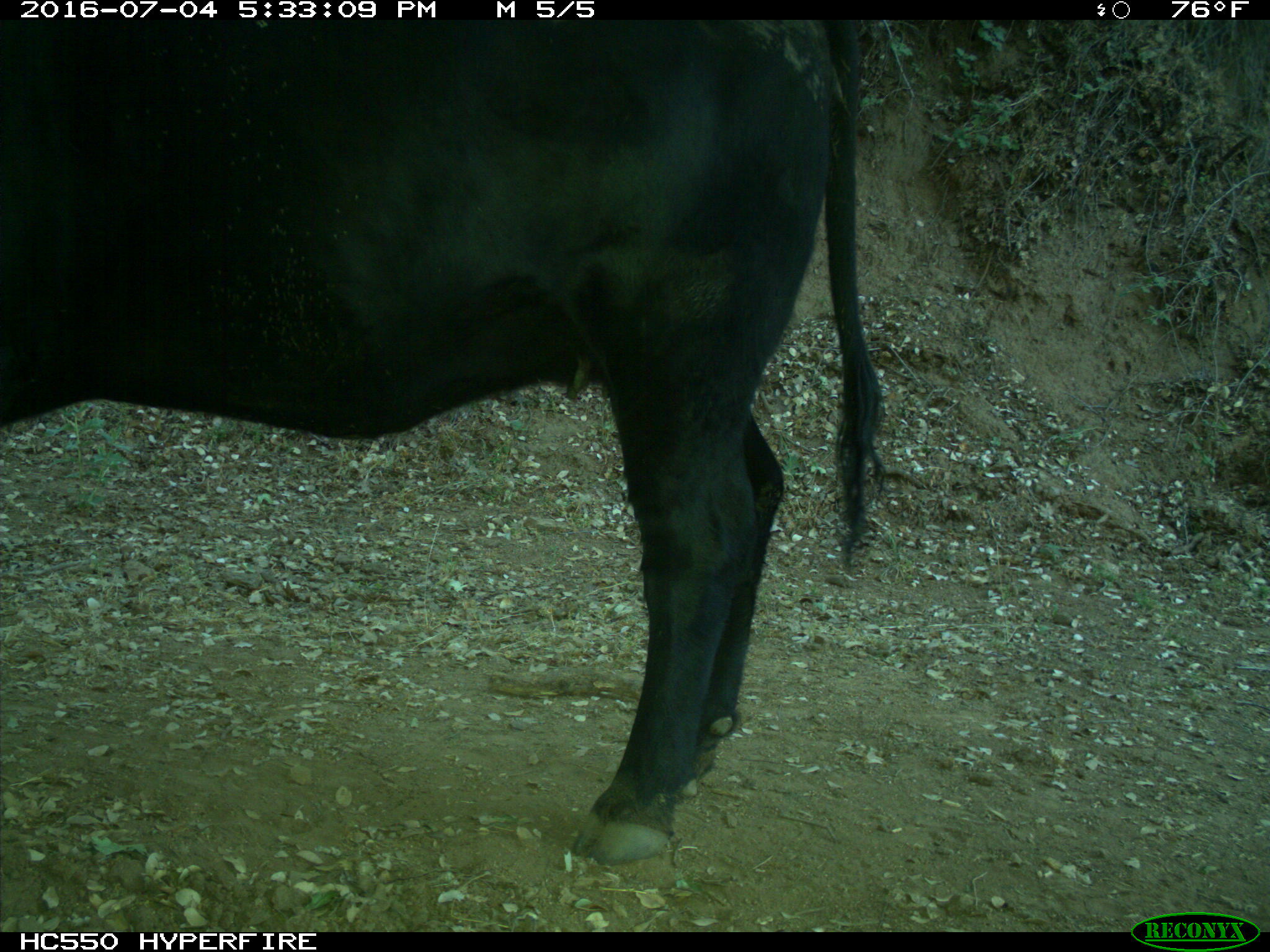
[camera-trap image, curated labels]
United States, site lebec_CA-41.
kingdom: Animalia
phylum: Chordata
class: Mammalia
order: Artiodactyla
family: Bovidae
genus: Bos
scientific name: Bos taurus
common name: domestic cow